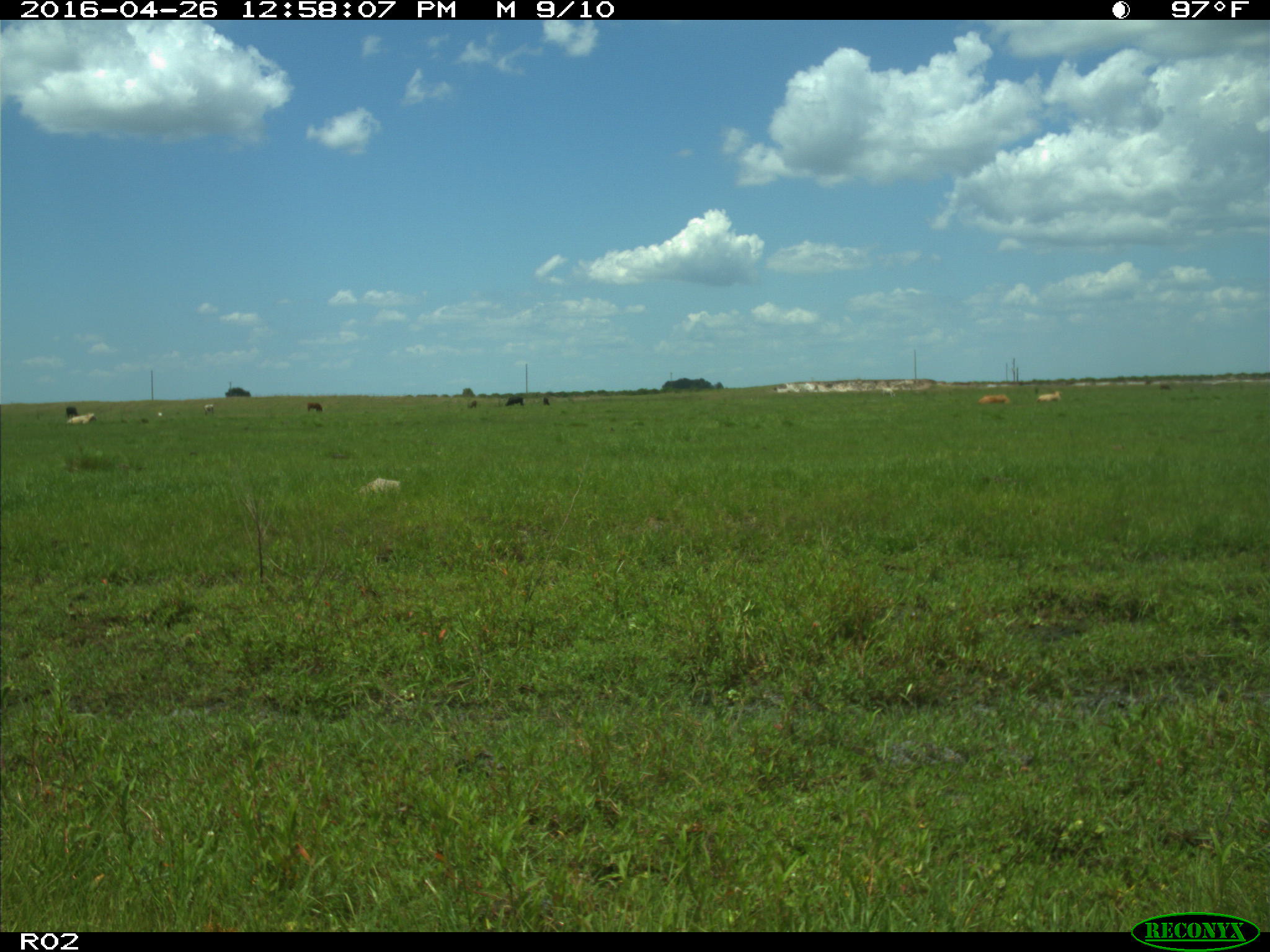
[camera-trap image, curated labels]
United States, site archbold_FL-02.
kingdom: Animalia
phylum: Chordata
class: Mammalia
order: Artiodactyla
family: Bovidae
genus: Bos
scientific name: Bos taurus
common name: domestic cow